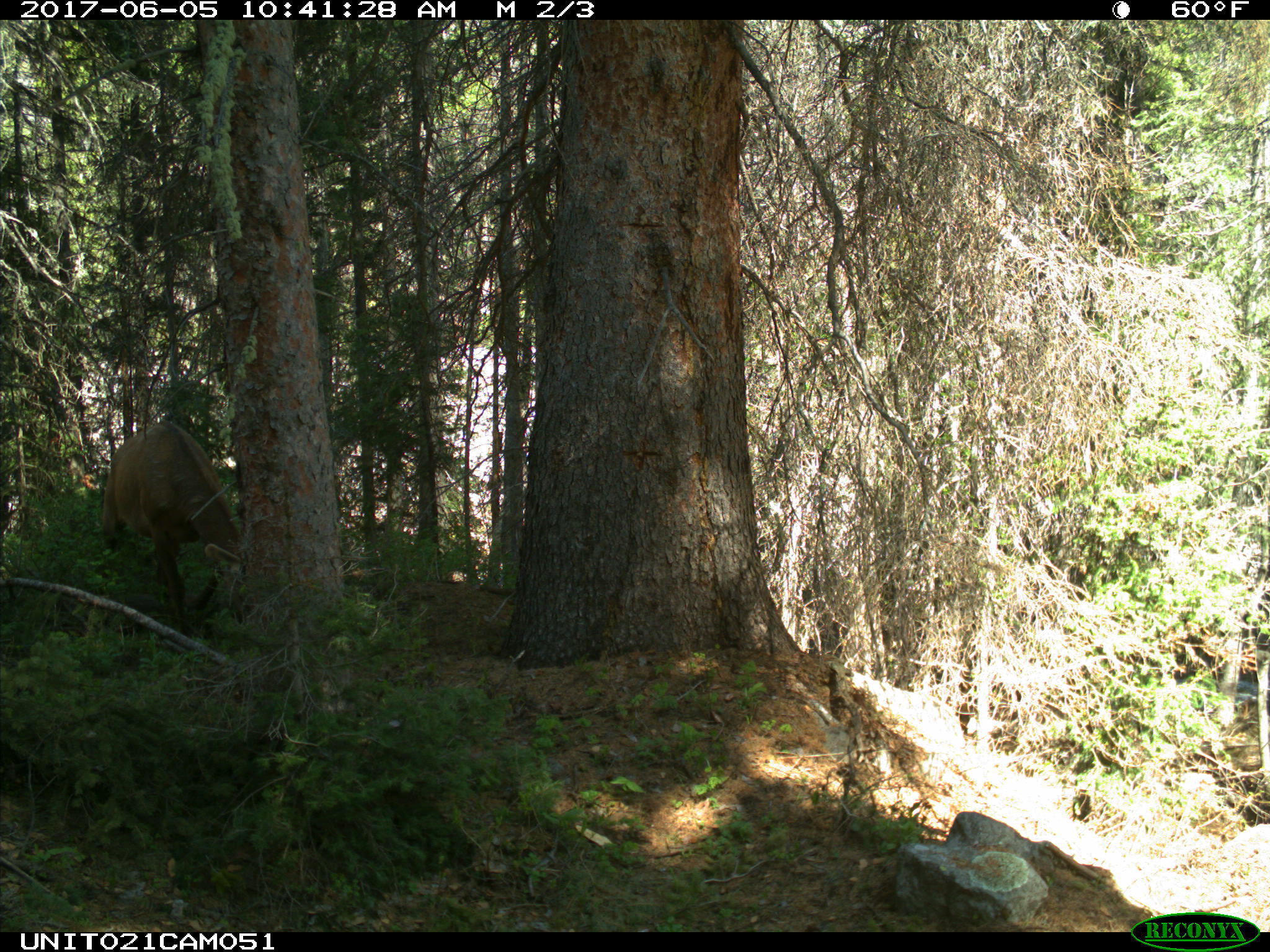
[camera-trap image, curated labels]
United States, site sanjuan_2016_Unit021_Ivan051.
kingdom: Animalia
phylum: Chordata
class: Mammalia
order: Artiodactyla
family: Cervidae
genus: Cervus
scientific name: Cervus elaphus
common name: red deer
Cervus elaphus (red deer).